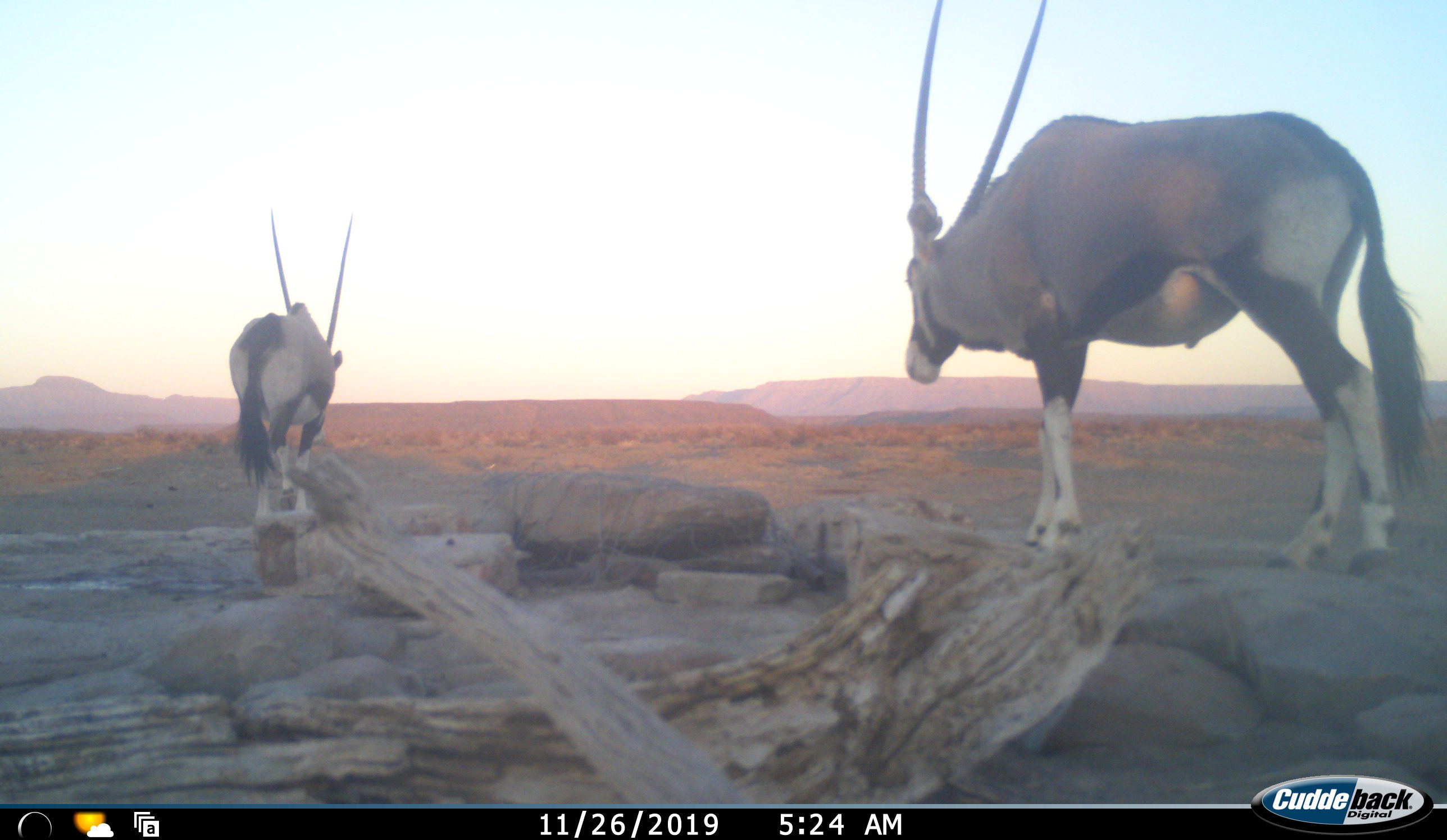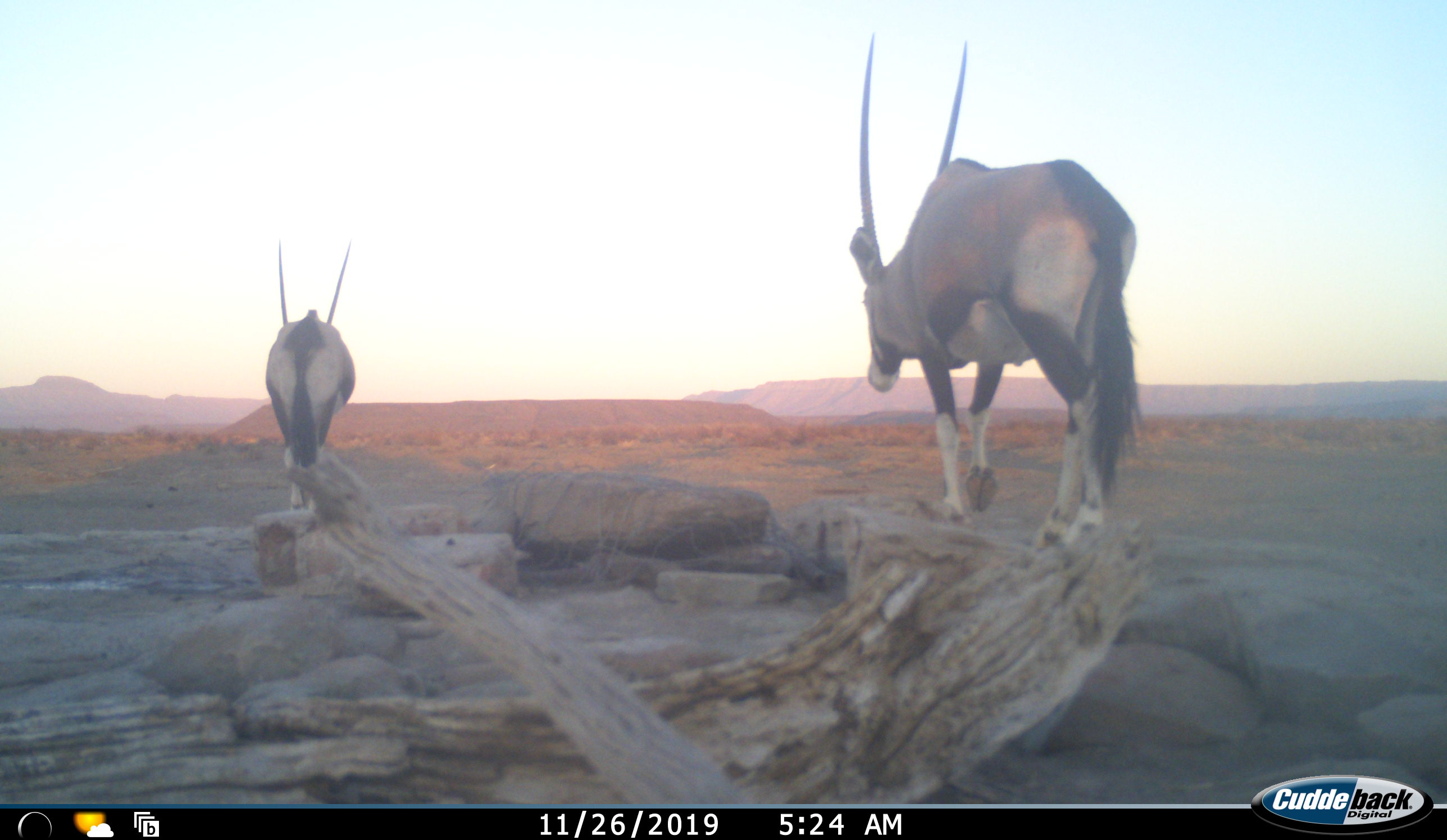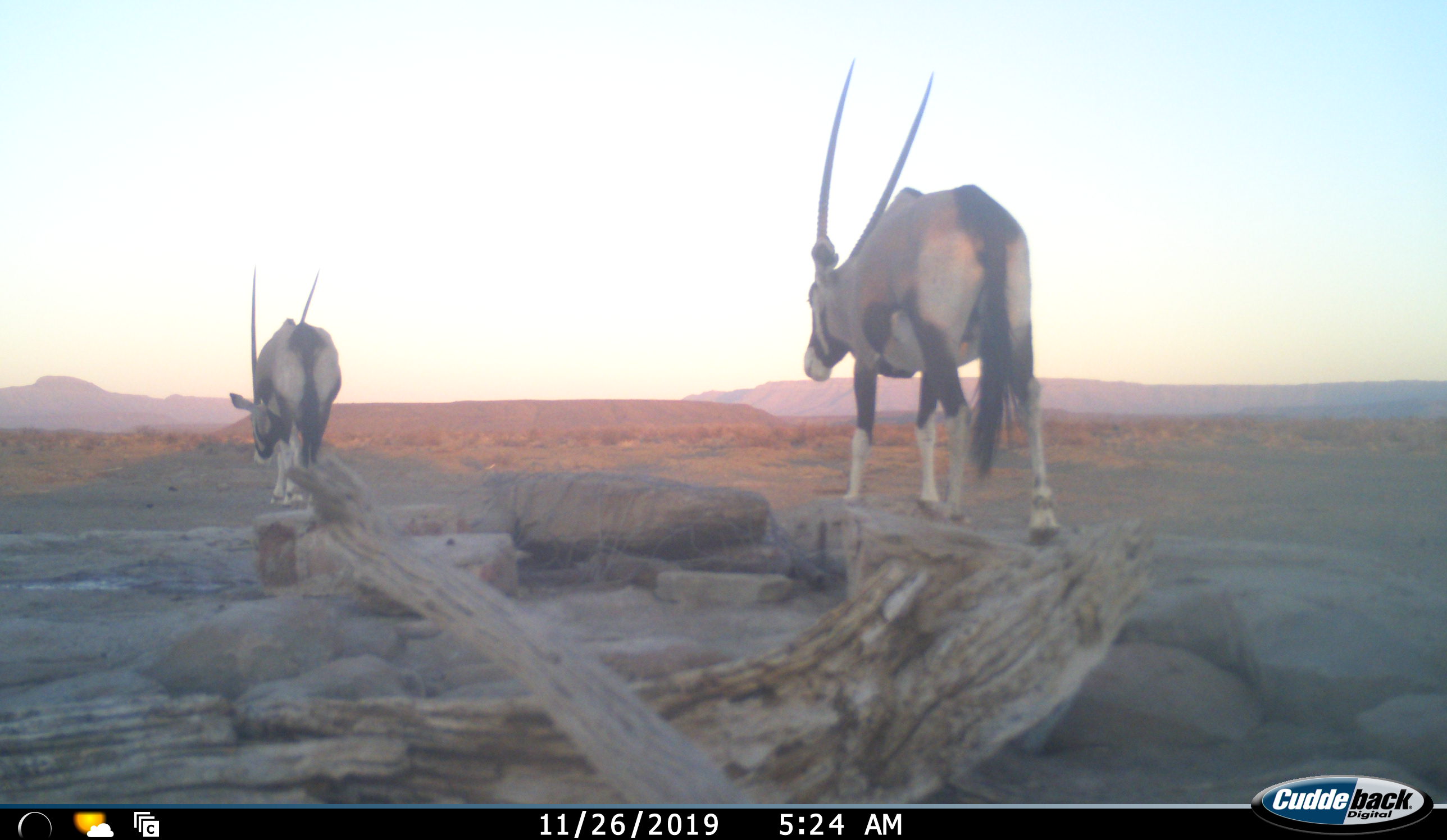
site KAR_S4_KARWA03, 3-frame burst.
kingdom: Animalia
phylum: Chordata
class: Mammalia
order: Artiodactyla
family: Bovidae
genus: Oryx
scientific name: Oryx gazella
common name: gemsbok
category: oryx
Oryx (gemsbok) (Oryx gazella), count 2. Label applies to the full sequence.